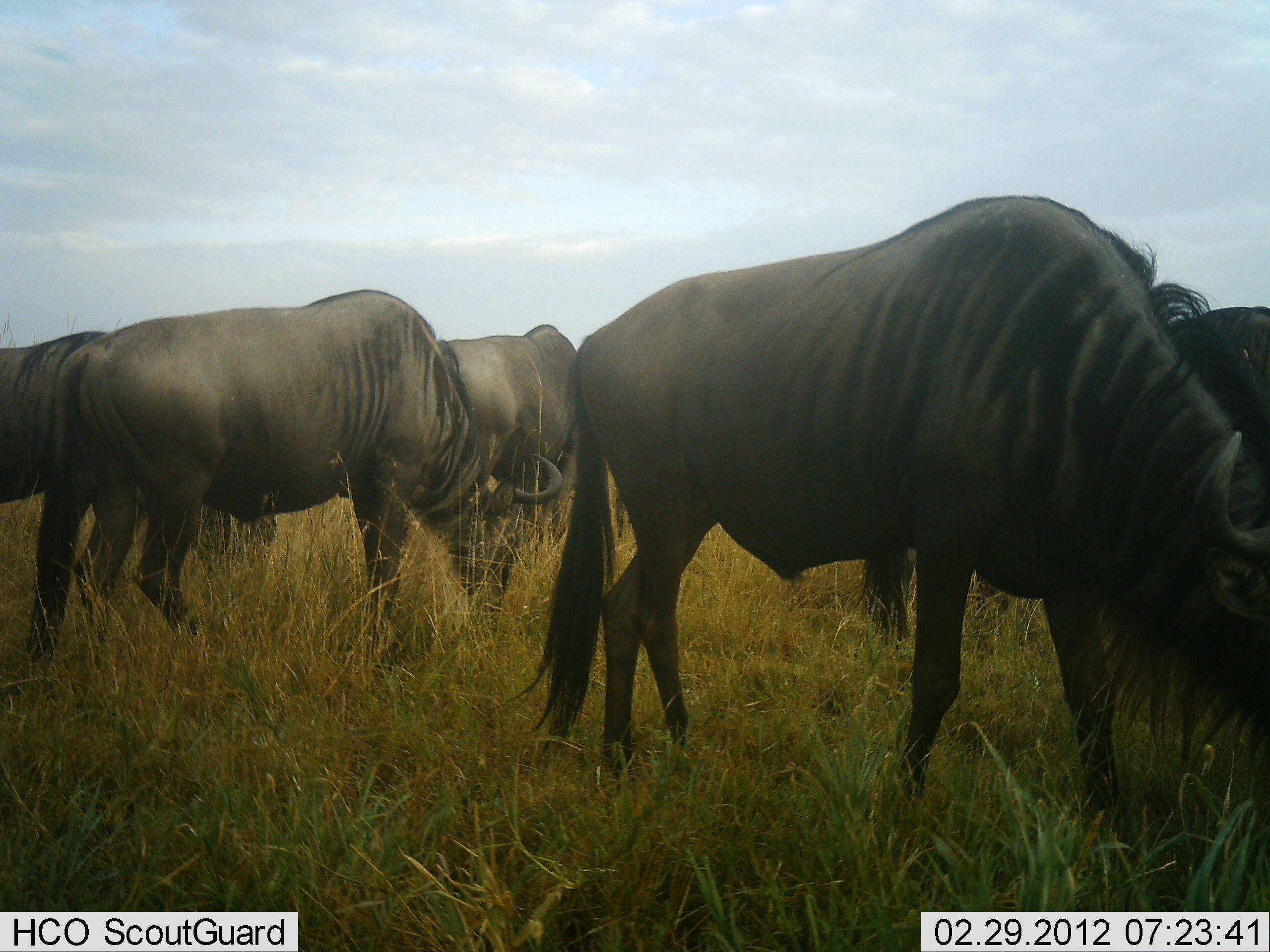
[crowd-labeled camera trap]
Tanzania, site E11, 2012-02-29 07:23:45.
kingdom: Animalia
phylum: Chordata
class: Mammalia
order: Artiodactyla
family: Bovidae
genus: Connochaetes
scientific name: Connochaetes taurinus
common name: blue wildebeest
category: wildebeest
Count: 5.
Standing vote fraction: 40%.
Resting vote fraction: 3%.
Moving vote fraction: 0%.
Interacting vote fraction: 0%.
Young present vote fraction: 0%.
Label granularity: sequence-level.